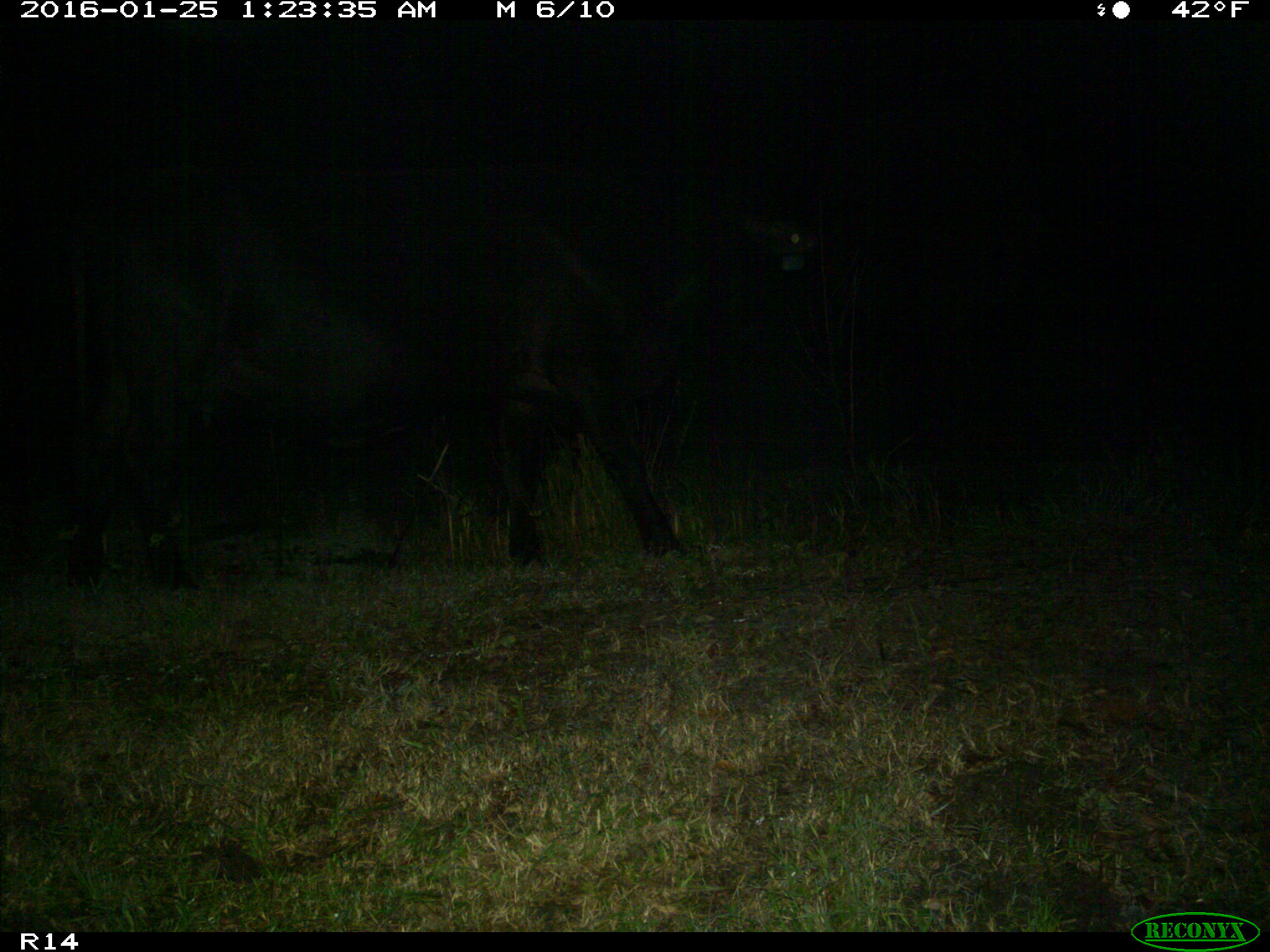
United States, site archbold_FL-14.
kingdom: Animalia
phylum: Chordata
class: Mammalia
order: Artiodactyla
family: Bovidae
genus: Bos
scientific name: Bos taurus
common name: domestic cow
Bos taurus (domestic cow).